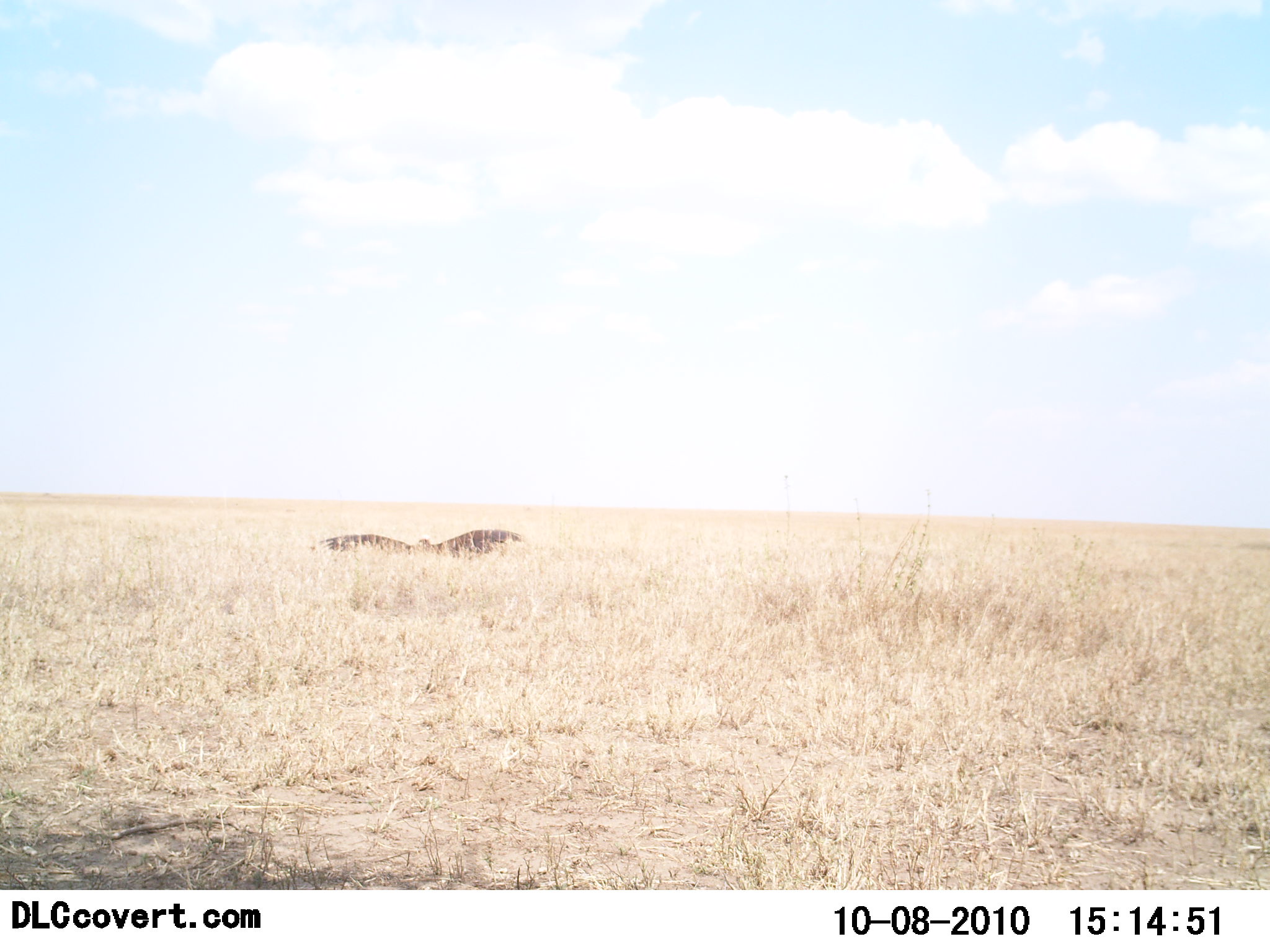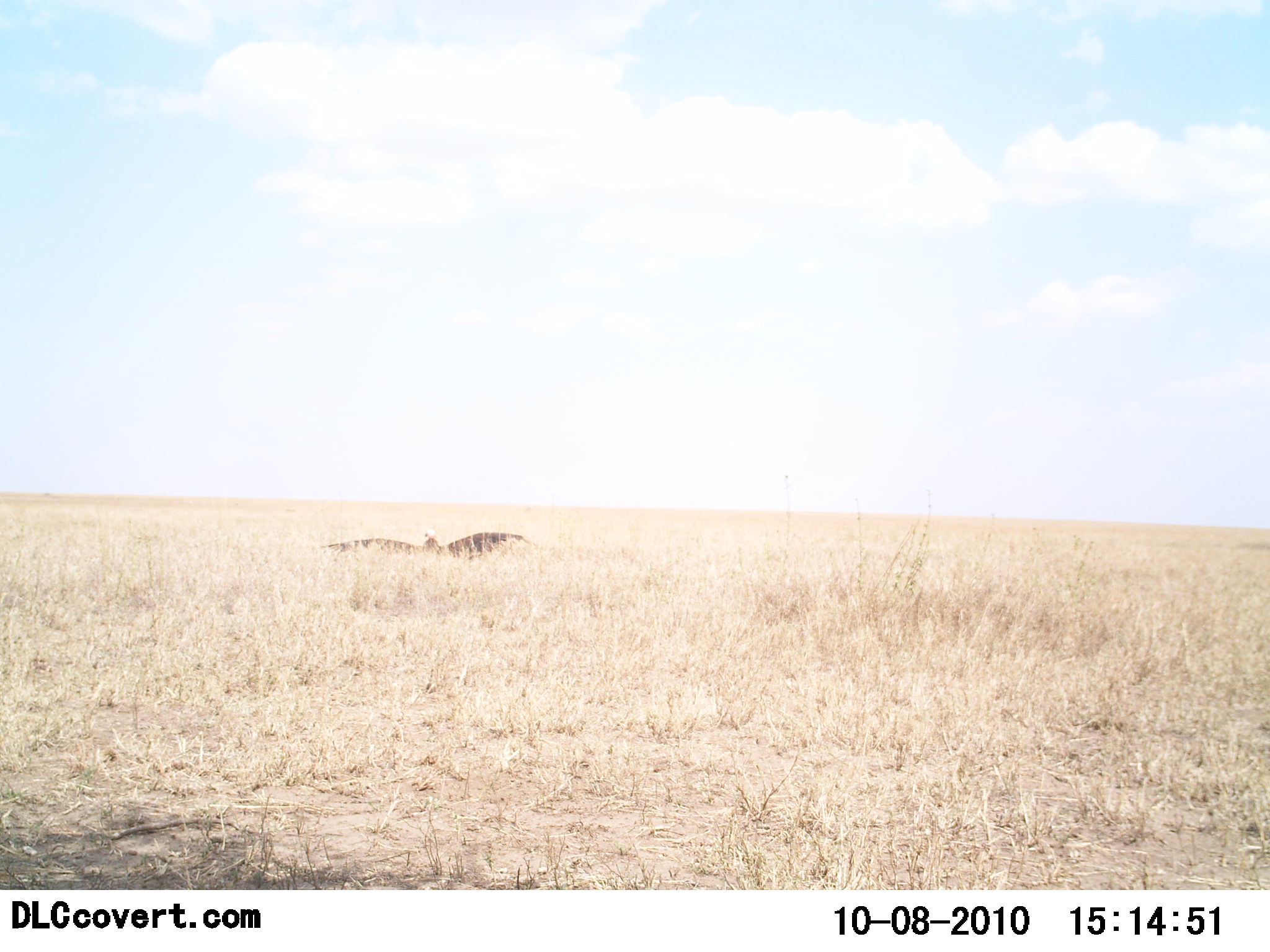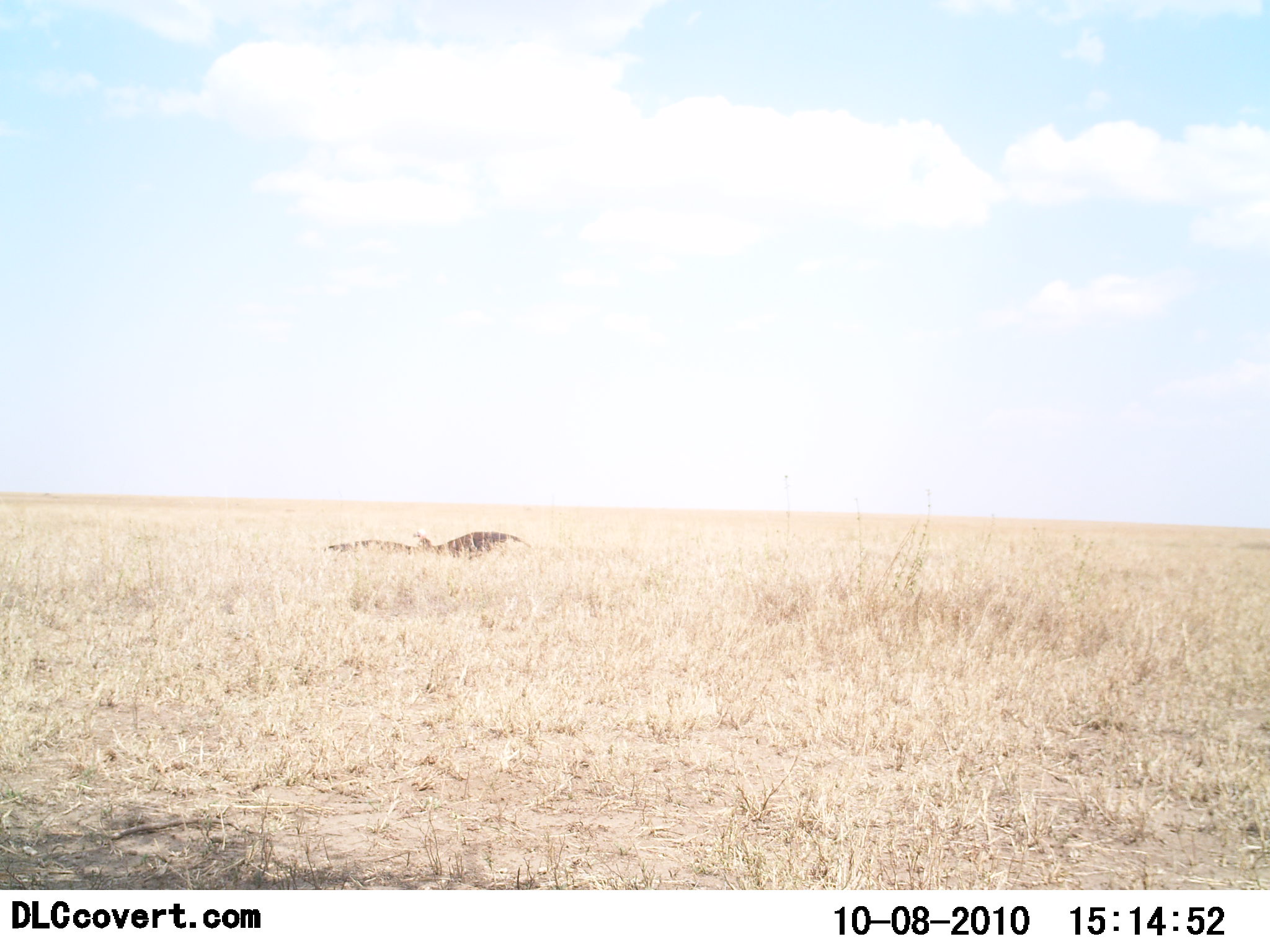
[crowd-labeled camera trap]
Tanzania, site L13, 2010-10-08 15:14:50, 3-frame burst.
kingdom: Animalia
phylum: Chordata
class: Aves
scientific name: Aves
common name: bird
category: otherbird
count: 1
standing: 27%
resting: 20%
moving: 40%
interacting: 13%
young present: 0%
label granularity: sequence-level